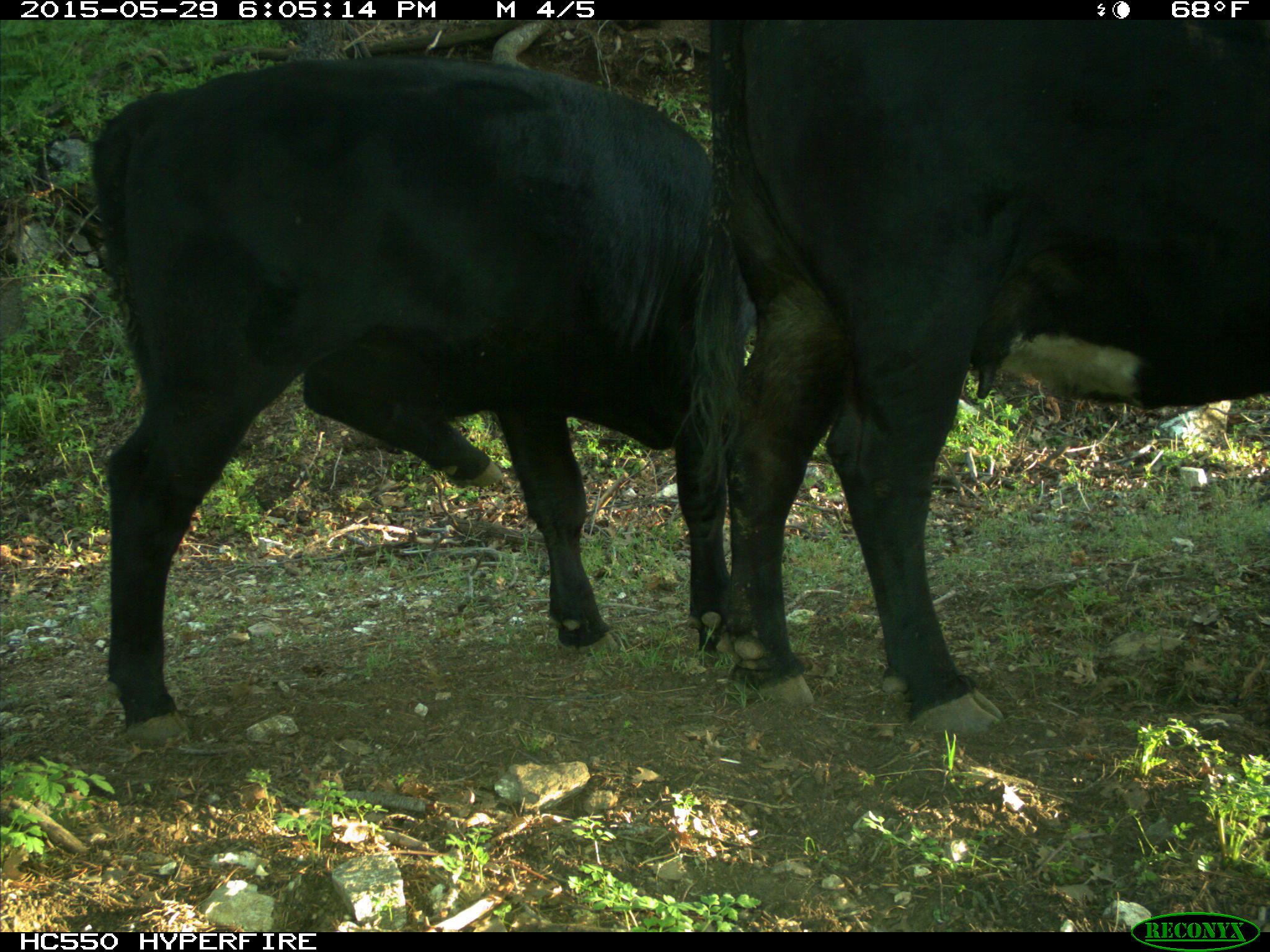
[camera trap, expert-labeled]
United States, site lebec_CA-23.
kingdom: Animalia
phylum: Chordata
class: Mammalia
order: Artiodactyla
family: Bovidae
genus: Bos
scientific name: Bos taurus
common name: domestic cow